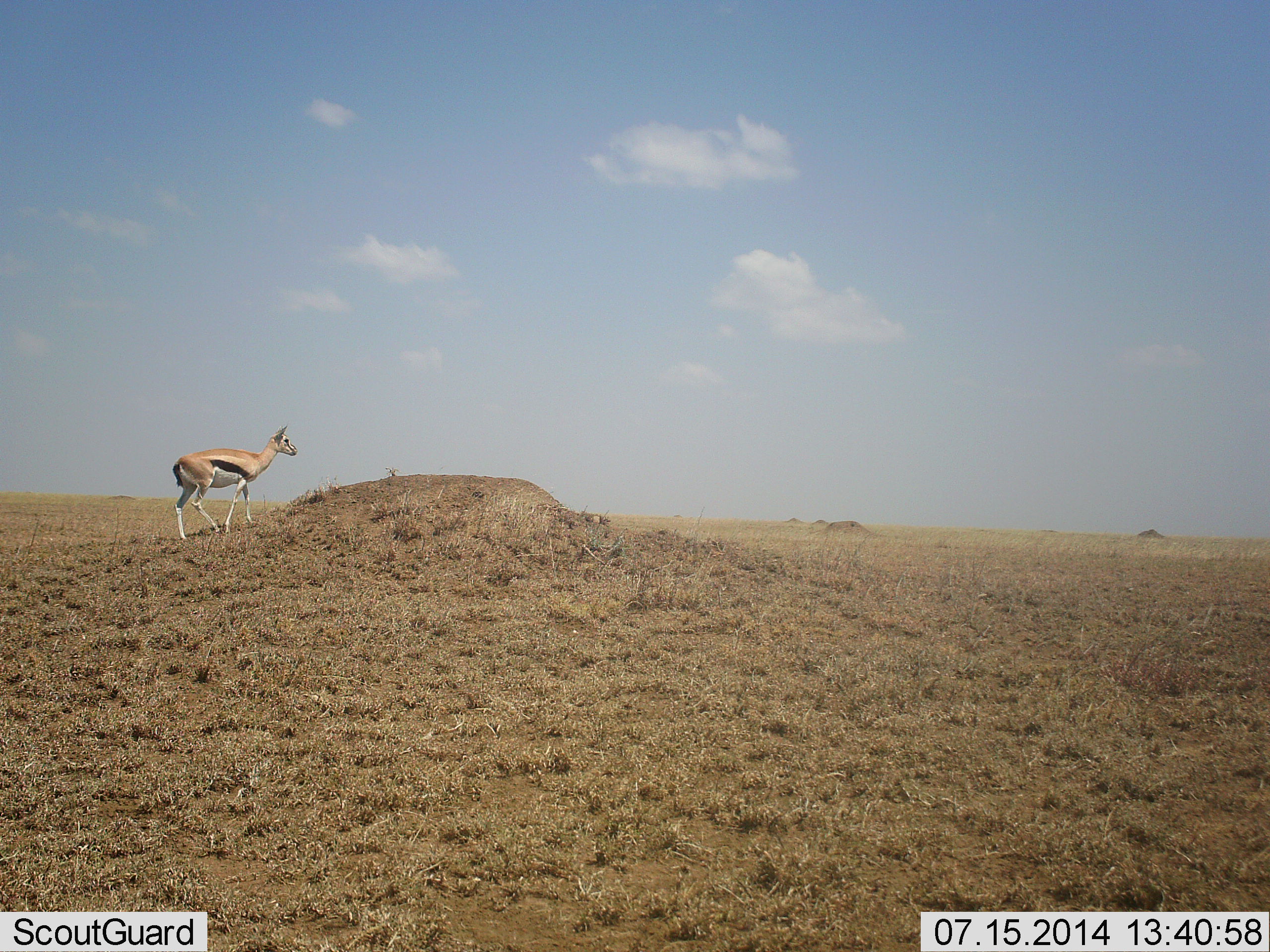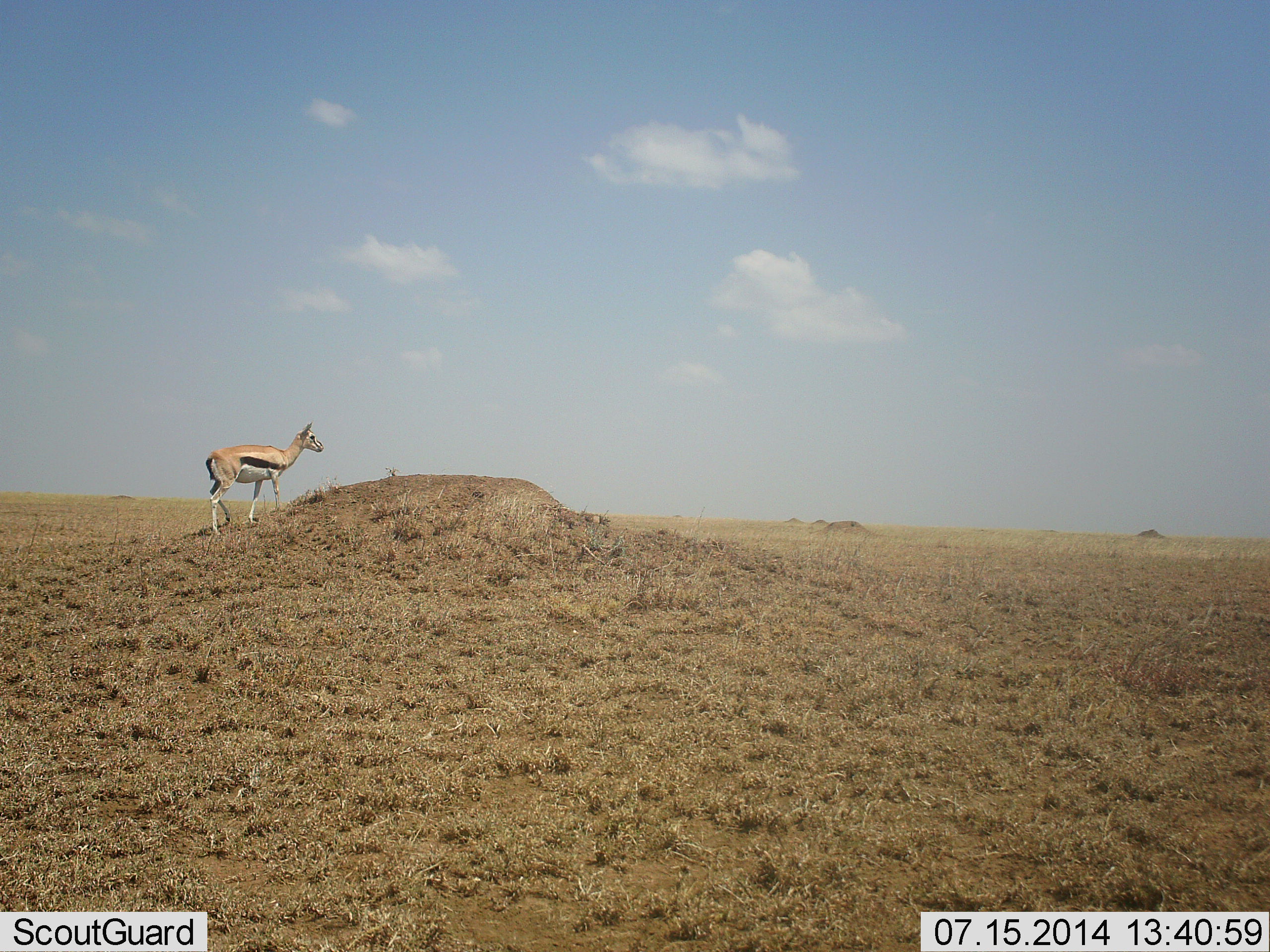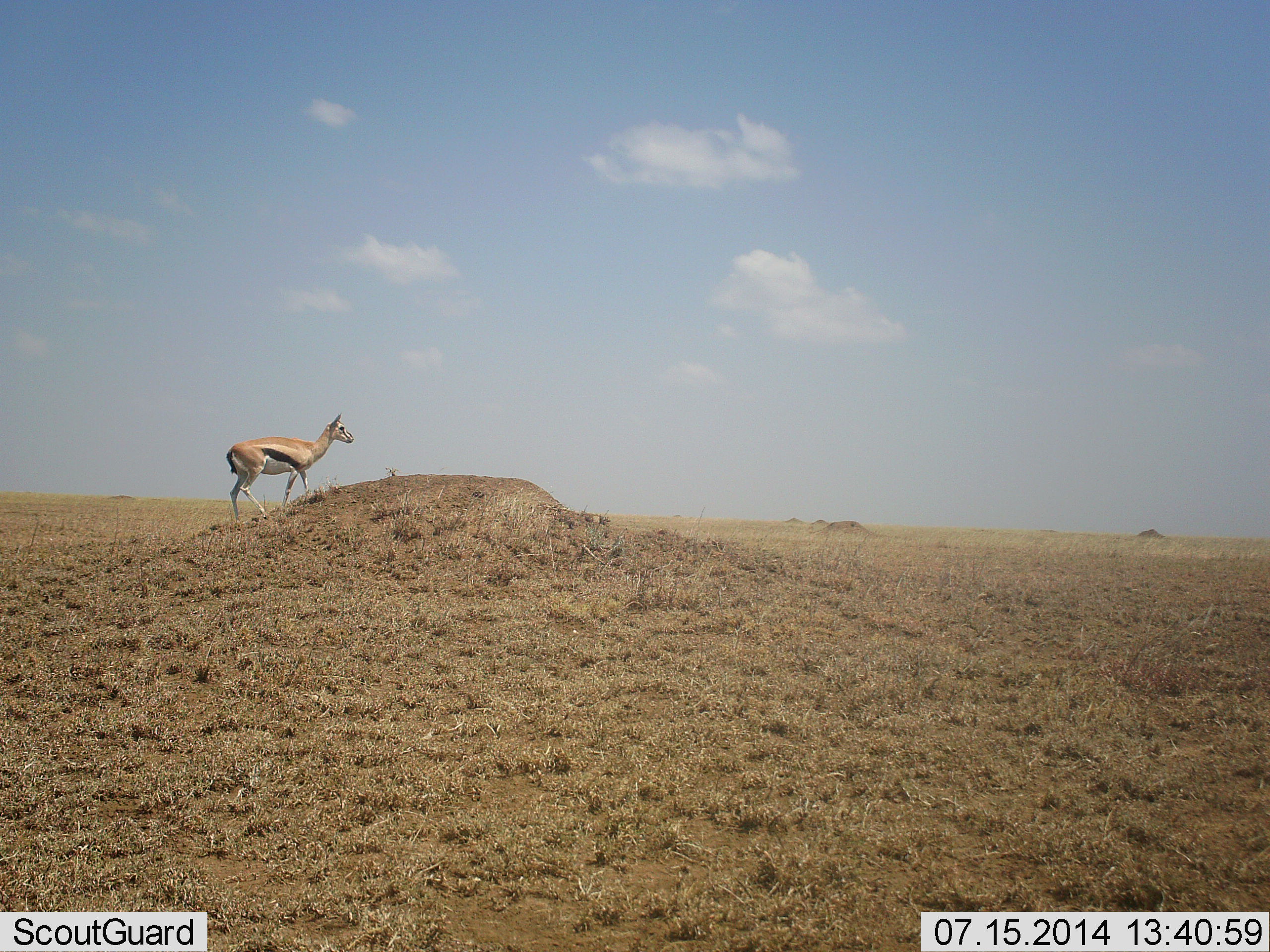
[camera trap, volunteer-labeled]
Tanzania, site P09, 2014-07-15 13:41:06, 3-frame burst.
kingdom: Animalia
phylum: Chordata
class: Mammalia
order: Artiodactyla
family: Bovidae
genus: Eudorcas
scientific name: Eudorcas thomsonii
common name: thomson's gazelle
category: gazellethomsons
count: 1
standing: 20%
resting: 0%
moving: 90%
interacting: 0%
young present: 0%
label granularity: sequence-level